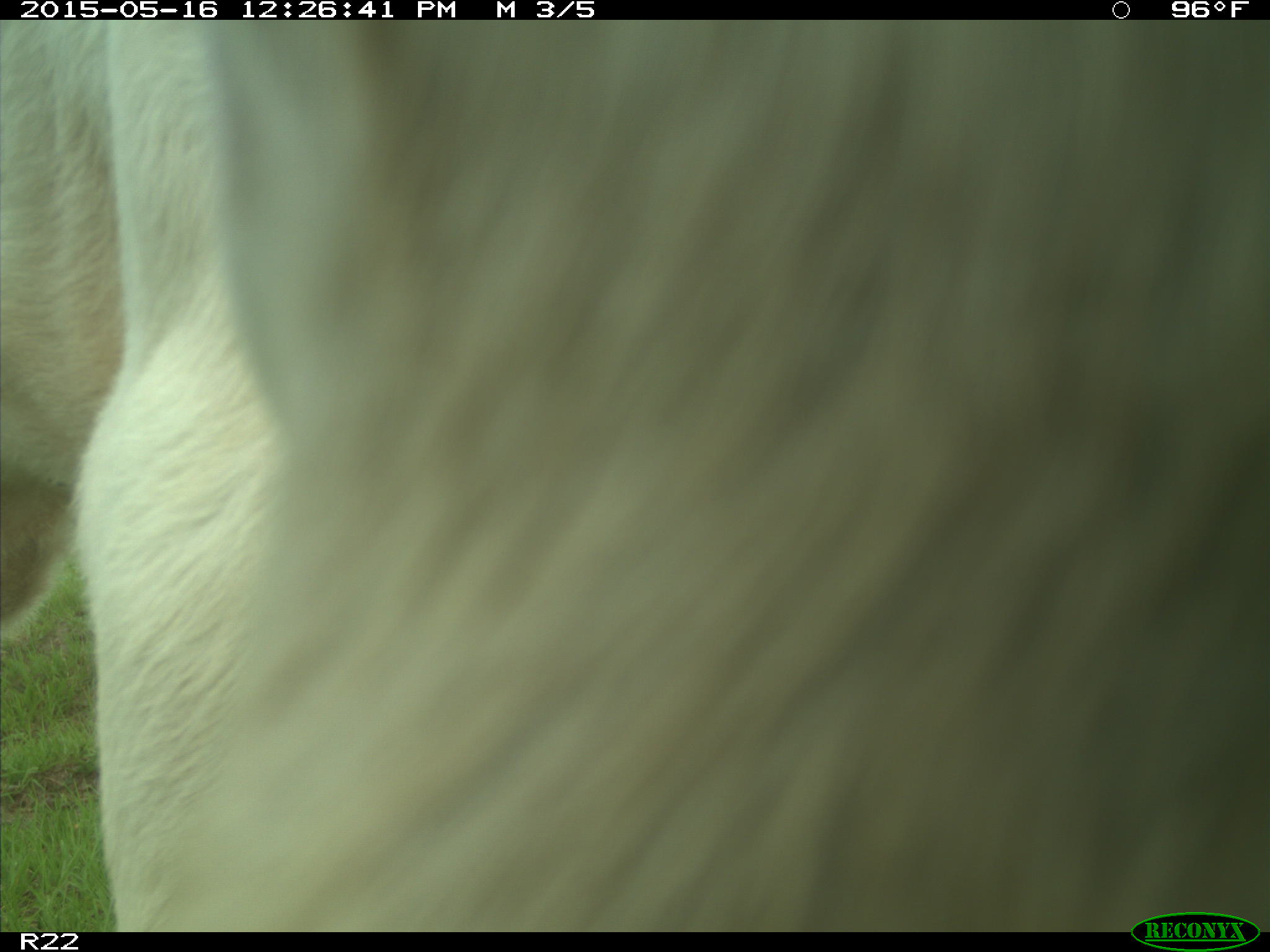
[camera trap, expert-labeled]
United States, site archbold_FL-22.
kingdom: Animalia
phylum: Chordata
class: Mammalia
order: Artiodactyla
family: Bovidae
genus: Bos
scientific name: Bos taurus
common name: domestic cow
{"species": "Bos taurus (domestic cow)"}